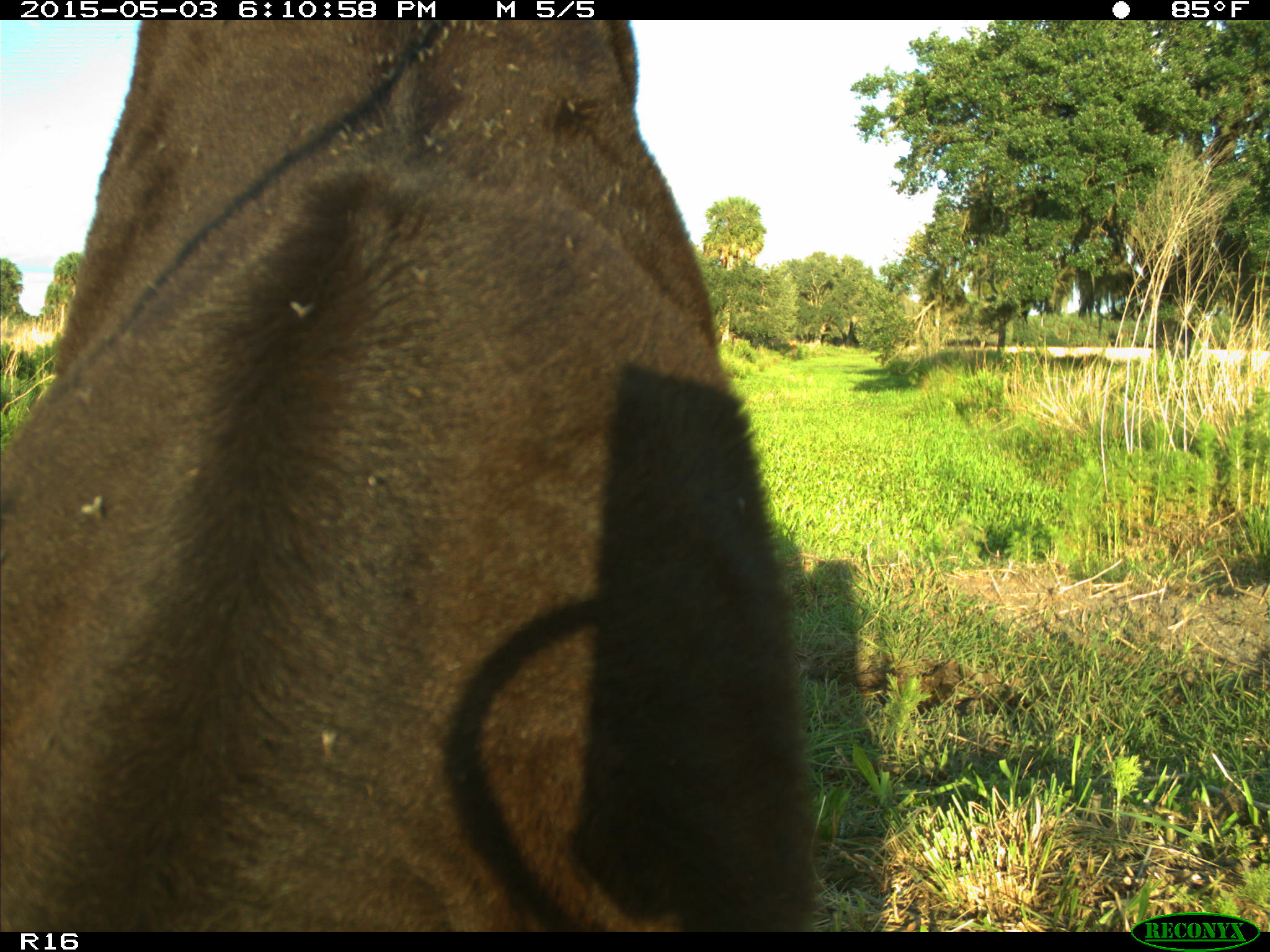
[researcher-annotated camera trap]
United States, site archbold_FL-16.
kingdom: Animalia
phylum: Chordata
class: Mammalia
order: Artiodactyla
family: Bovidae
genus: Bos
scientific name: Bos taurus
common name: domestic cow